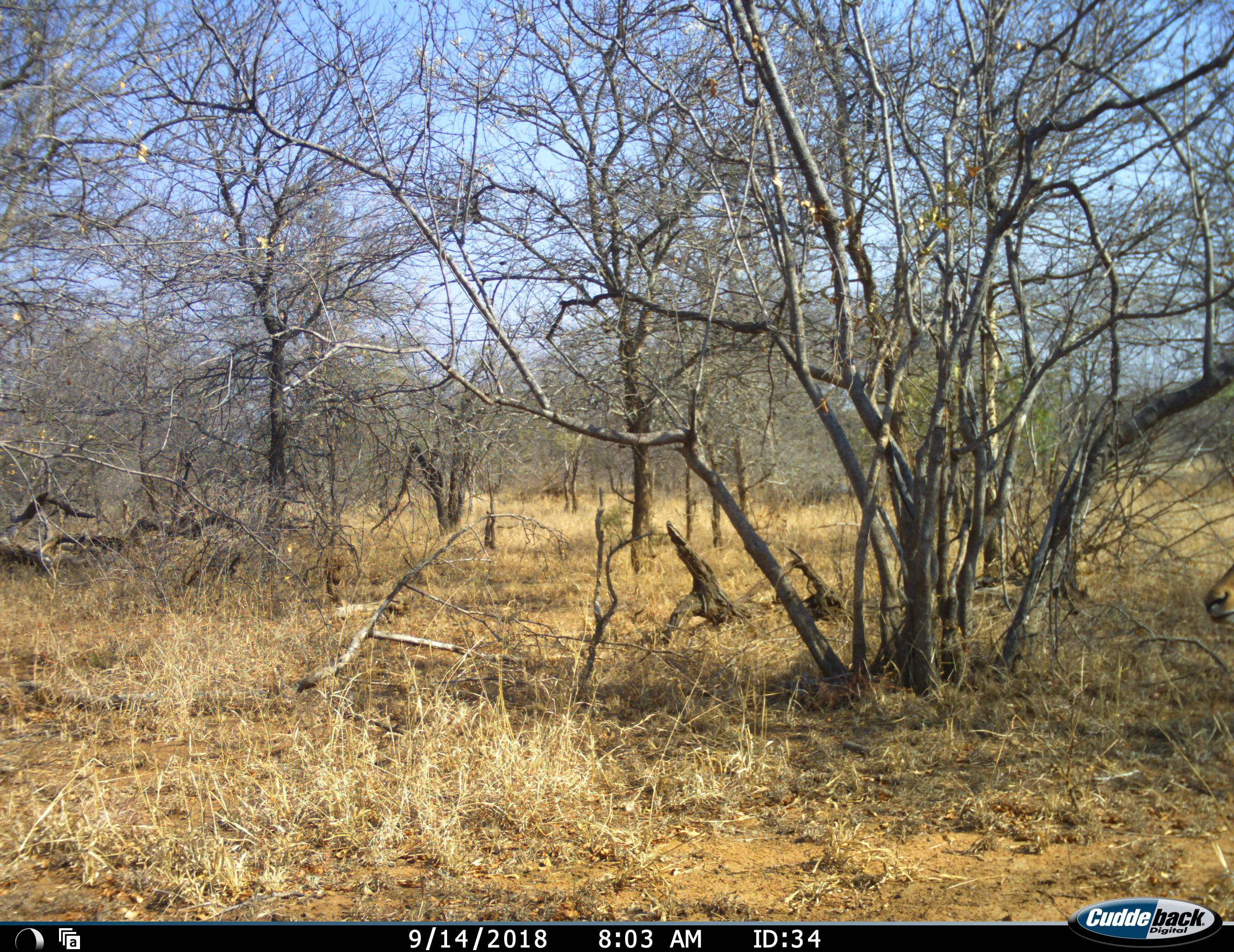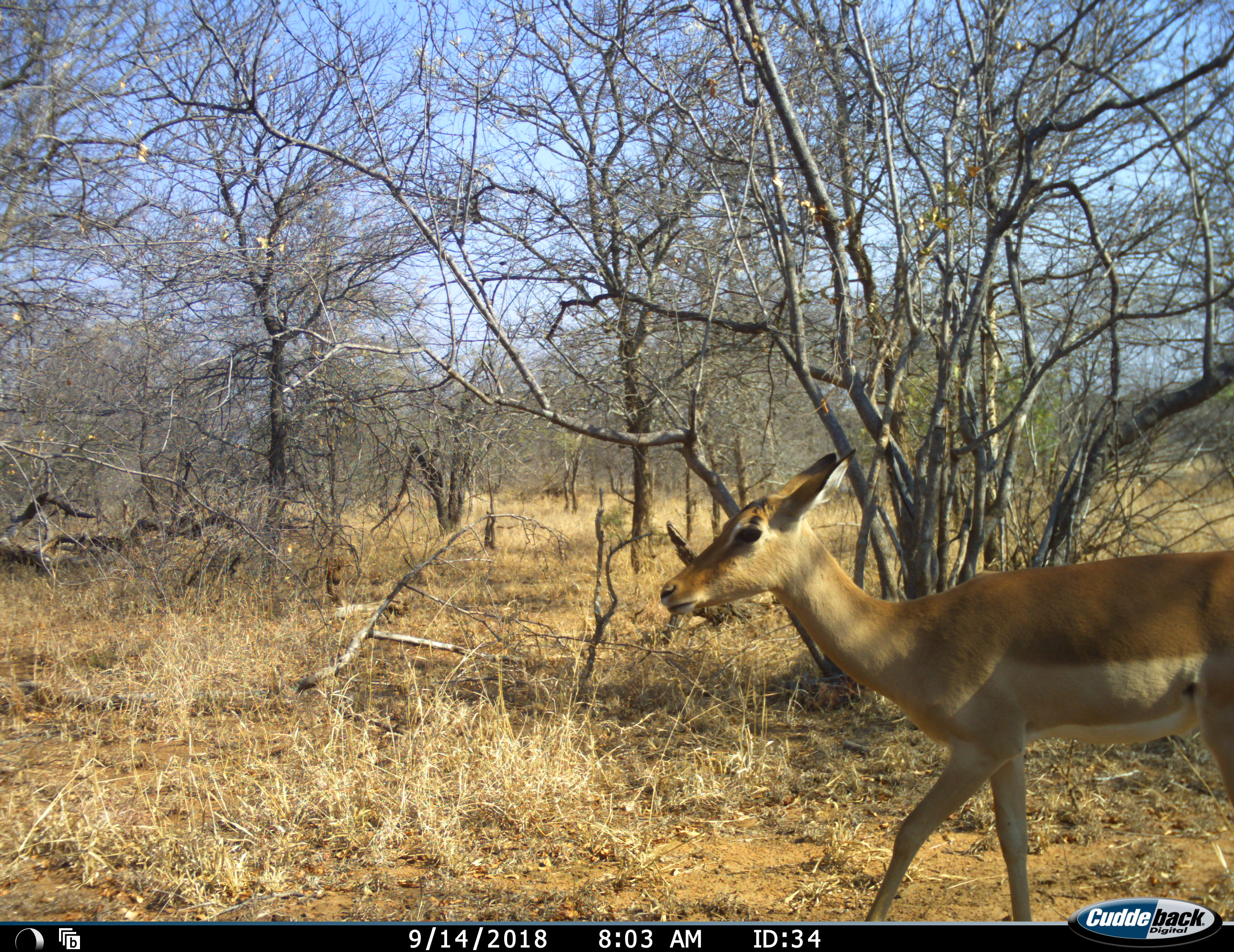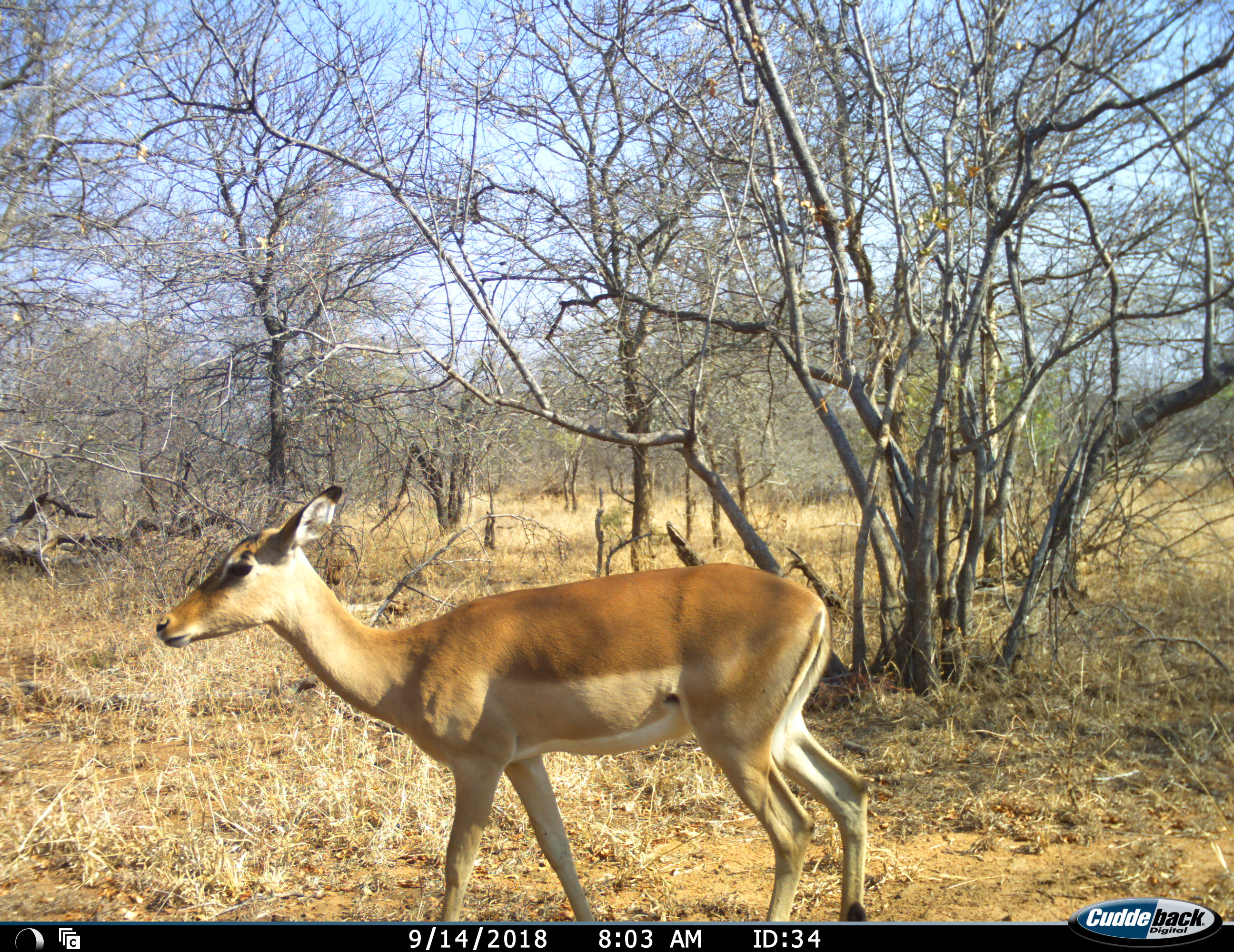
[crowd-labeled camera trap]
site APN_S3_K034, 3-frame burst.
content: unidentified animal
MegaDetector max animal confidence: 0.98